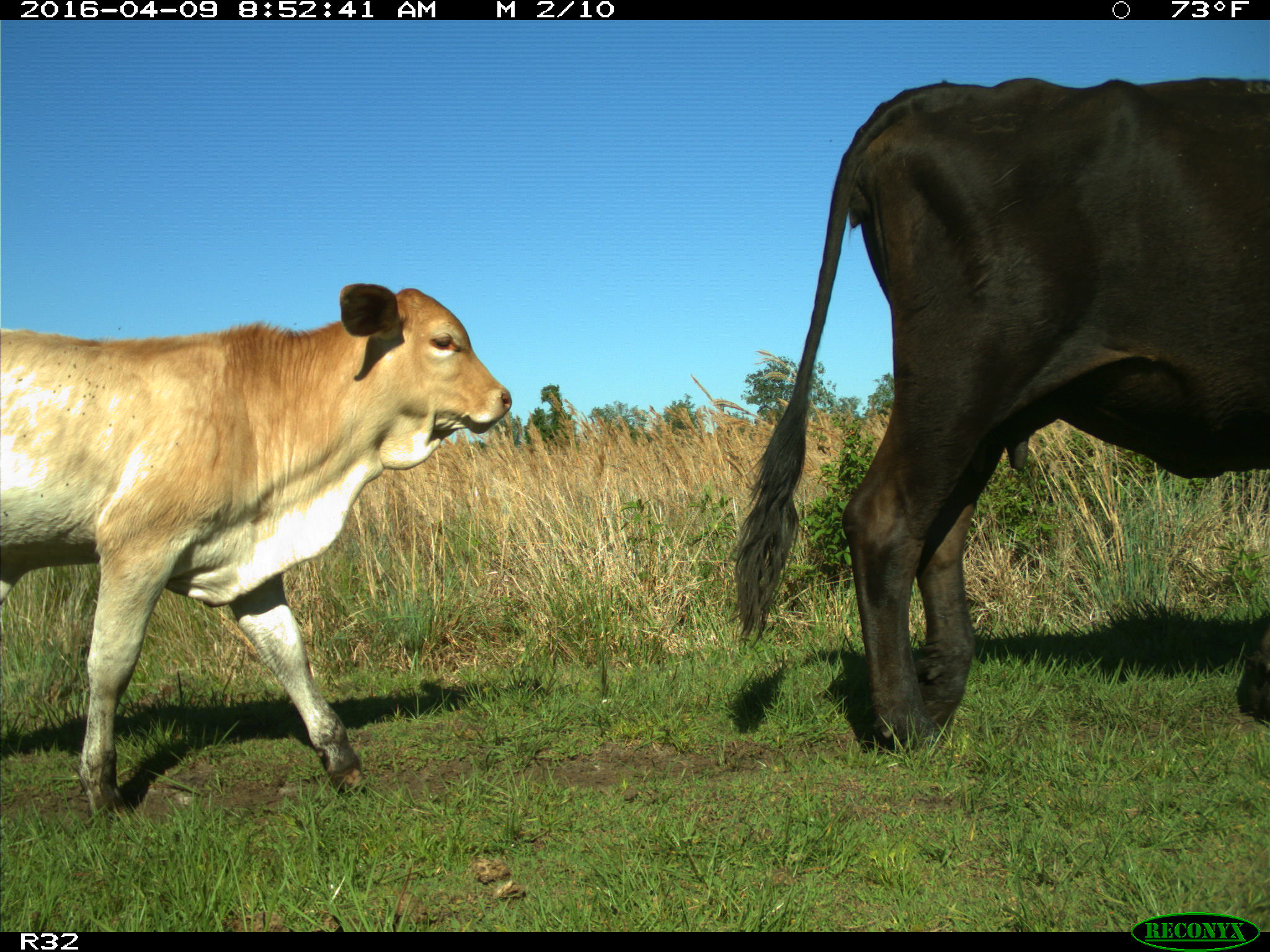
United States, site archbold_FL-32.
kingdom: Animalia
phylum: Chordata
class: Mammalia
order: Artiodactyla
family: Bovidae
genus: Bos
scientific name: Bos taurus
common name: domestic cow